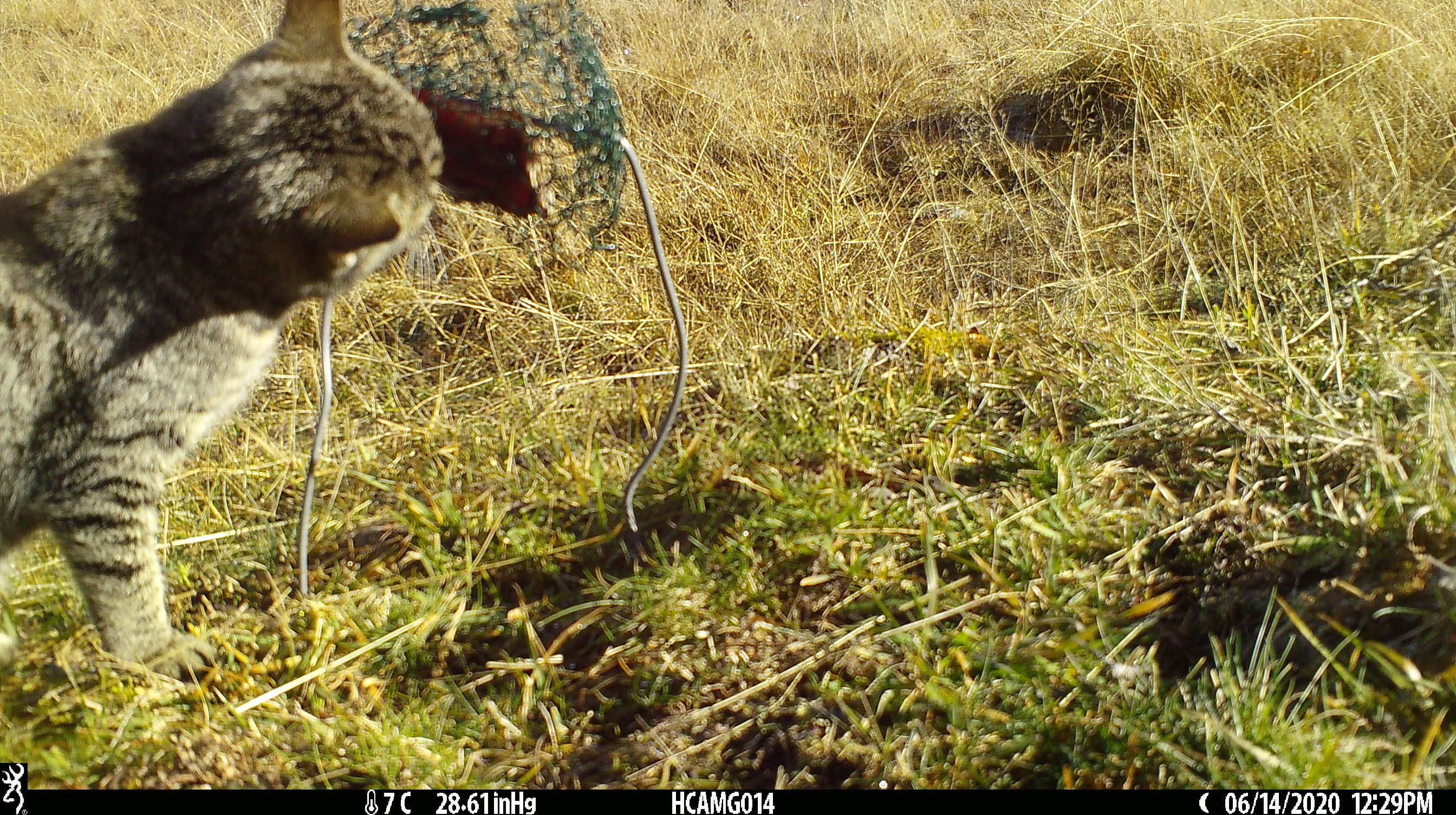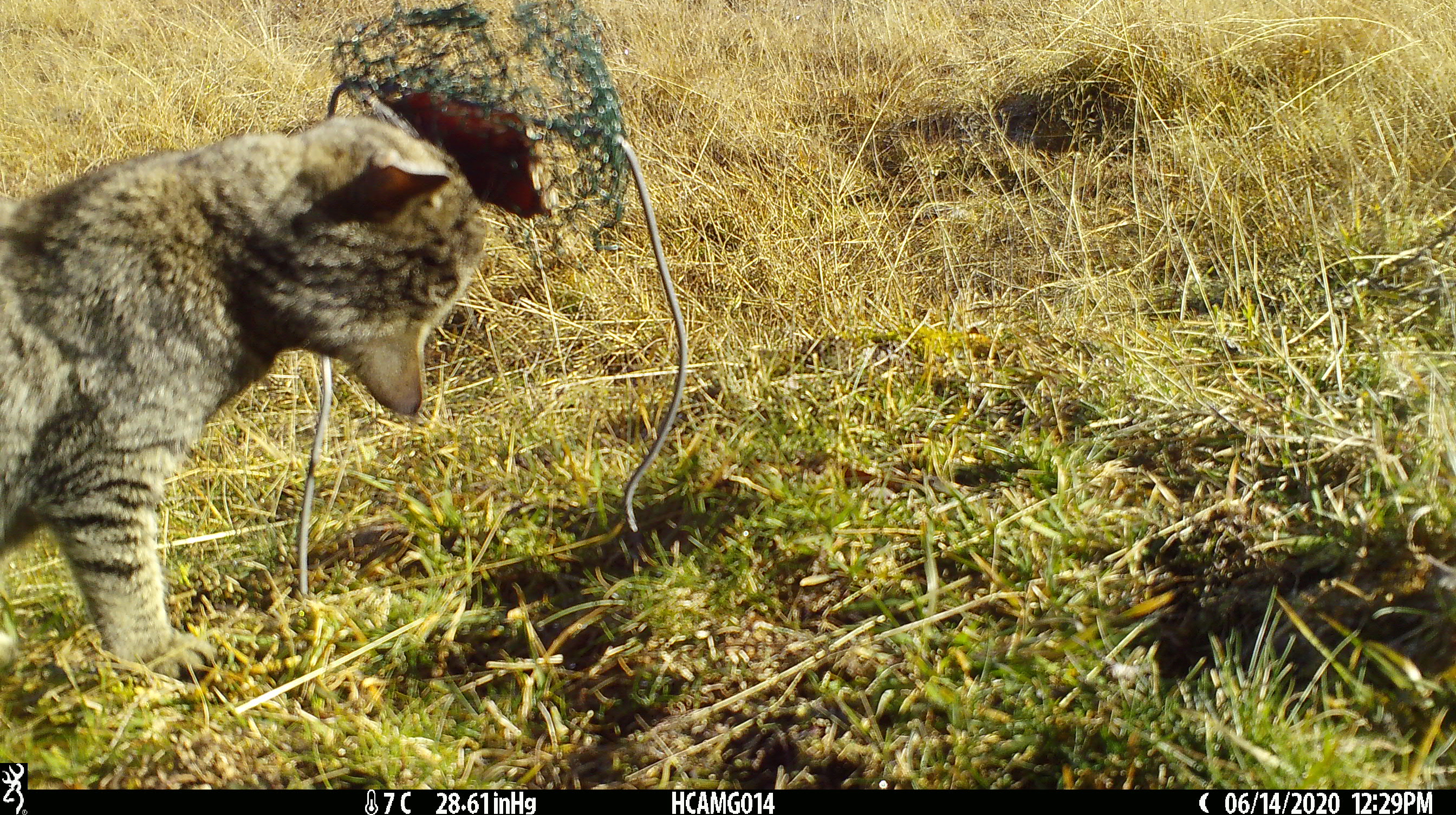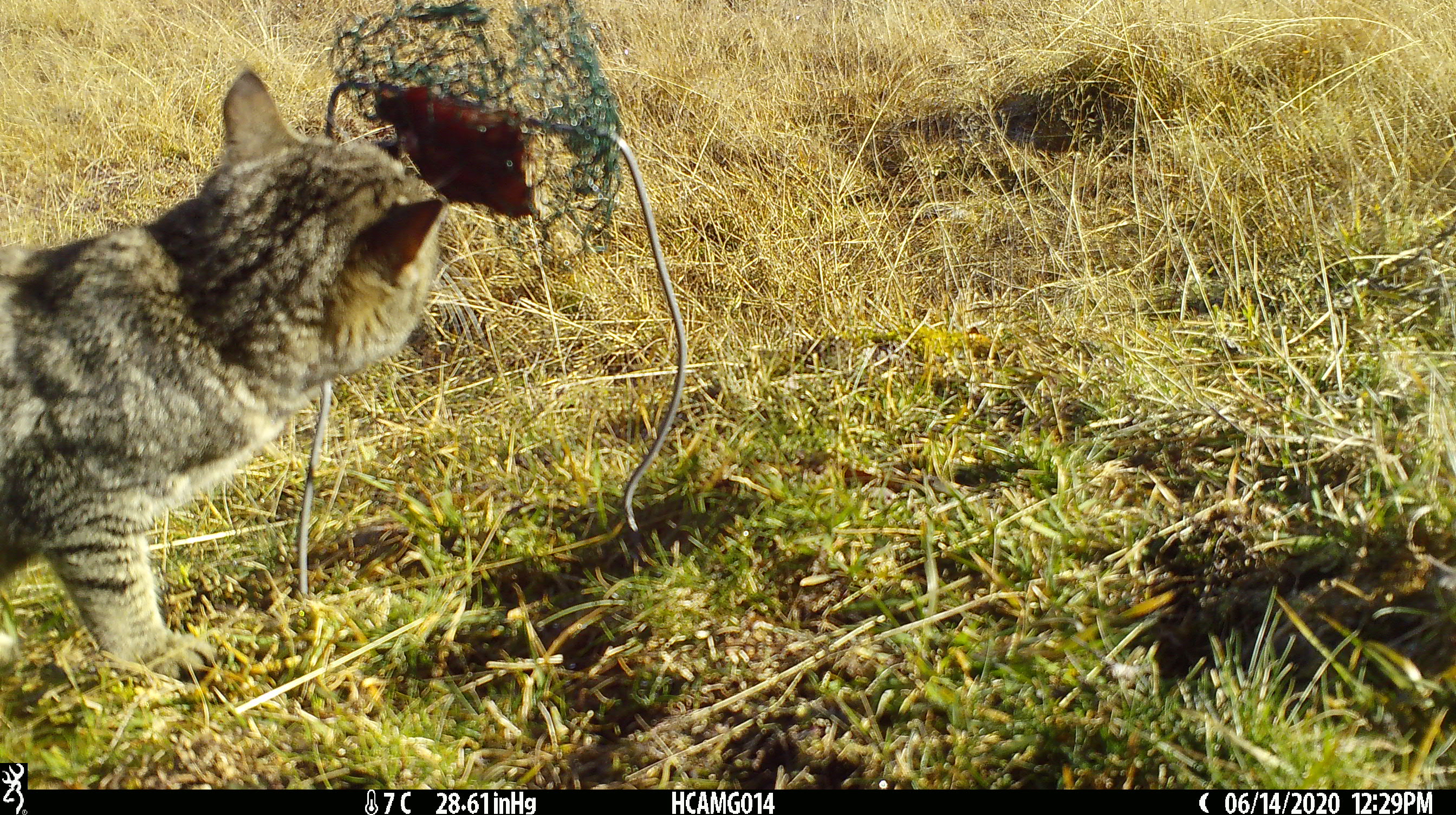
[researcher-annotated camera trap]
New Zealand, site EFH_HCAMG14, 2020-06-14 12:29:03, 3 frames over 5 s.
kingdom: Animalia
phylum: Chordata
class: Mammalia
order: Carnivora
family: Felidae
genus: Felis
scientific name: Felis catus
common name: domestic cat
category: cat